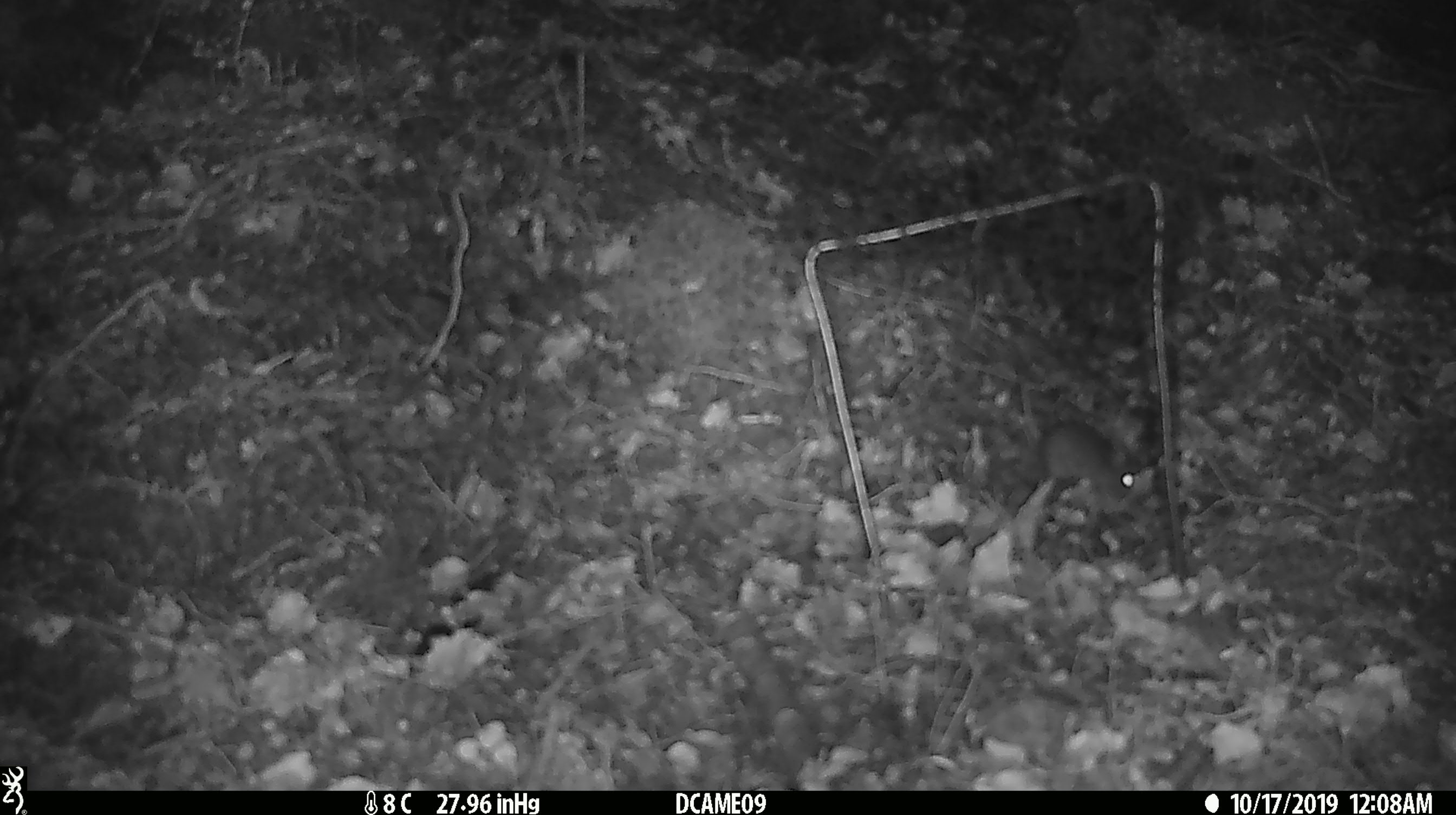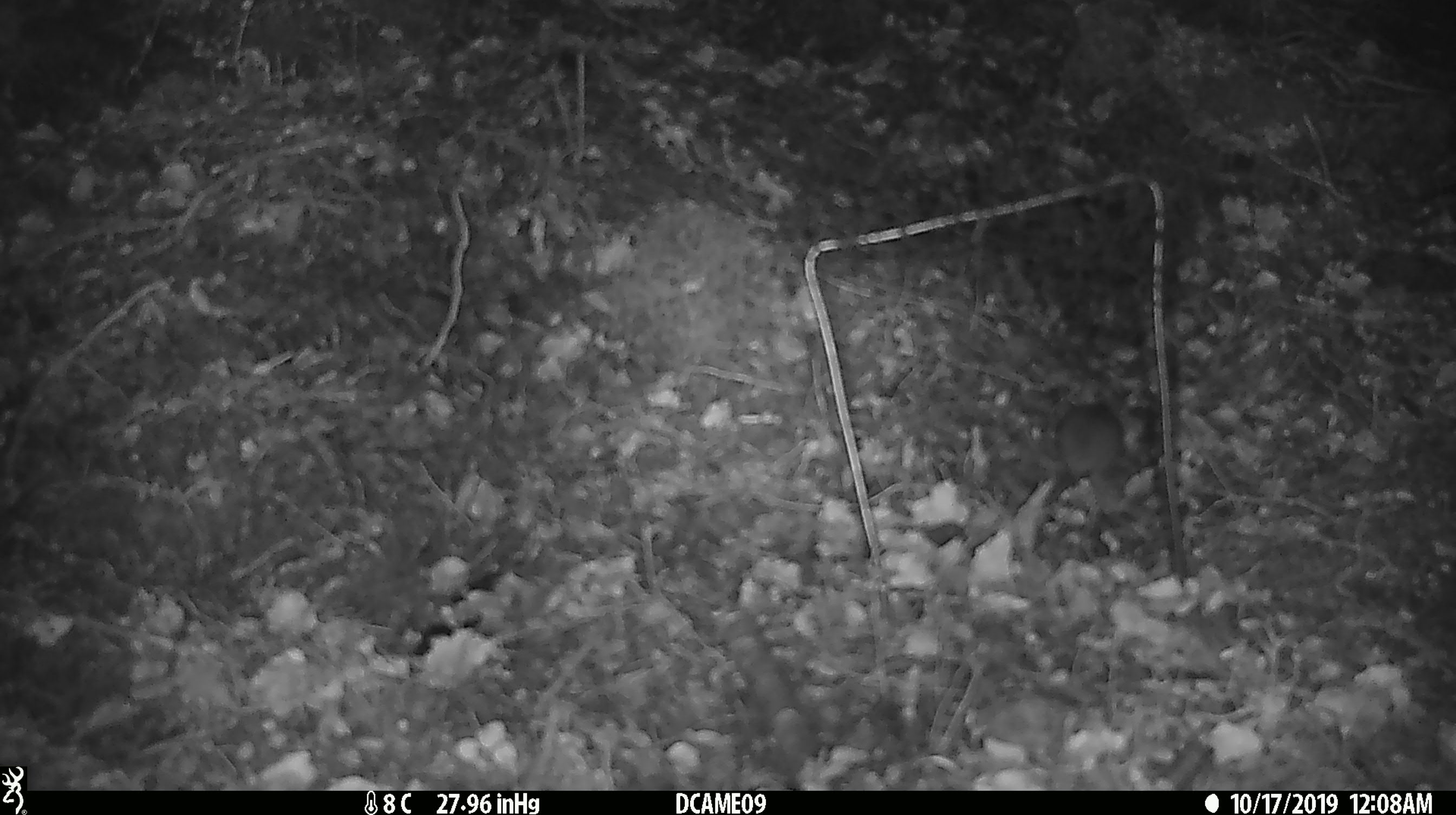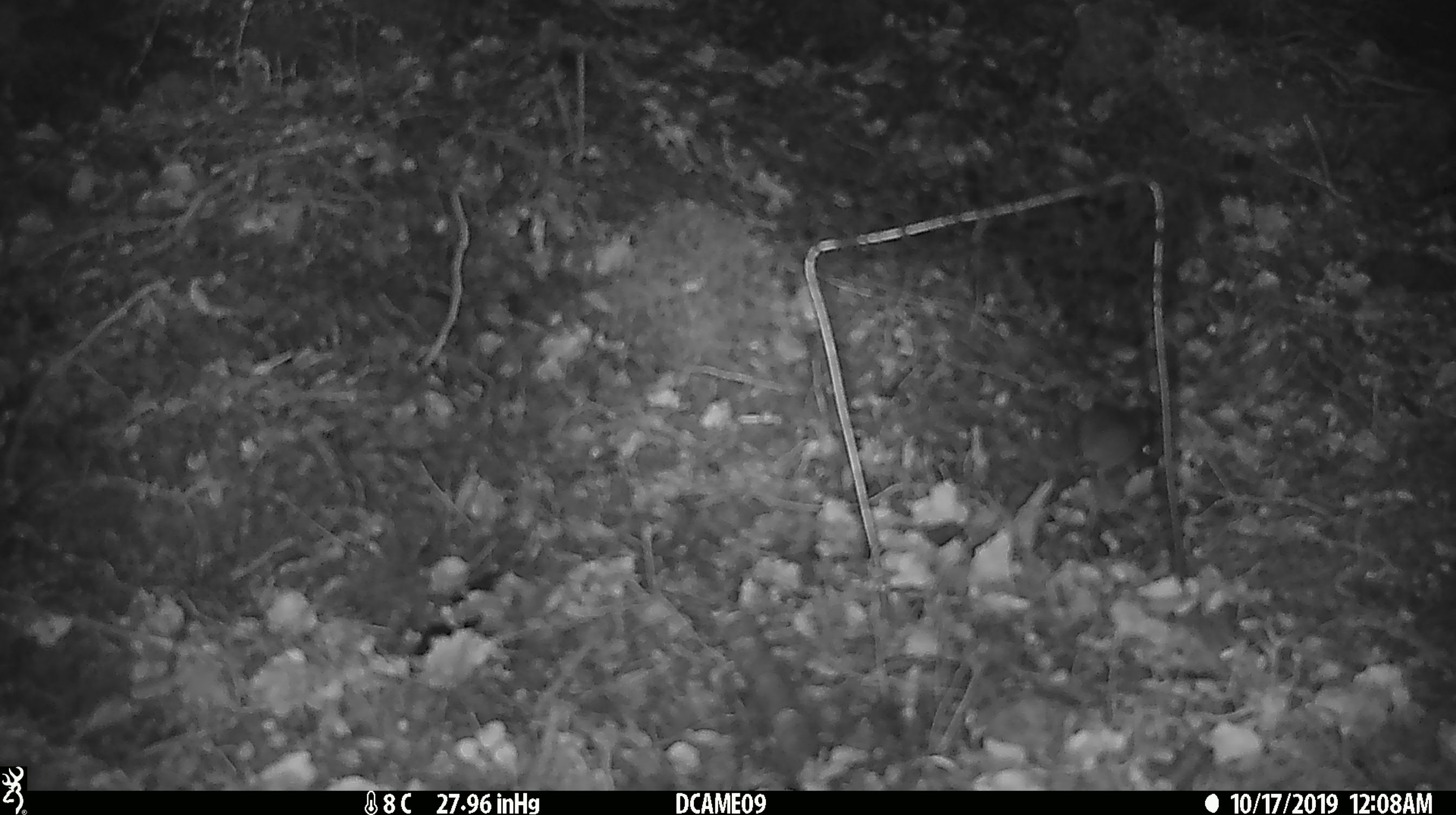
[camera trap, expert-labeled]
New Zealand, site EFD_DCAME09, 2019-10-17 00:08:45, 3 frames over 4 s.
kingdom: Animalia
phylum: Chordata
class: Mammalia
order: Rodentia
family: Muridae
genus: Mus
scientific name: Mus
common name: mouse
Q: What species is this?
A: Mouse (Mus).